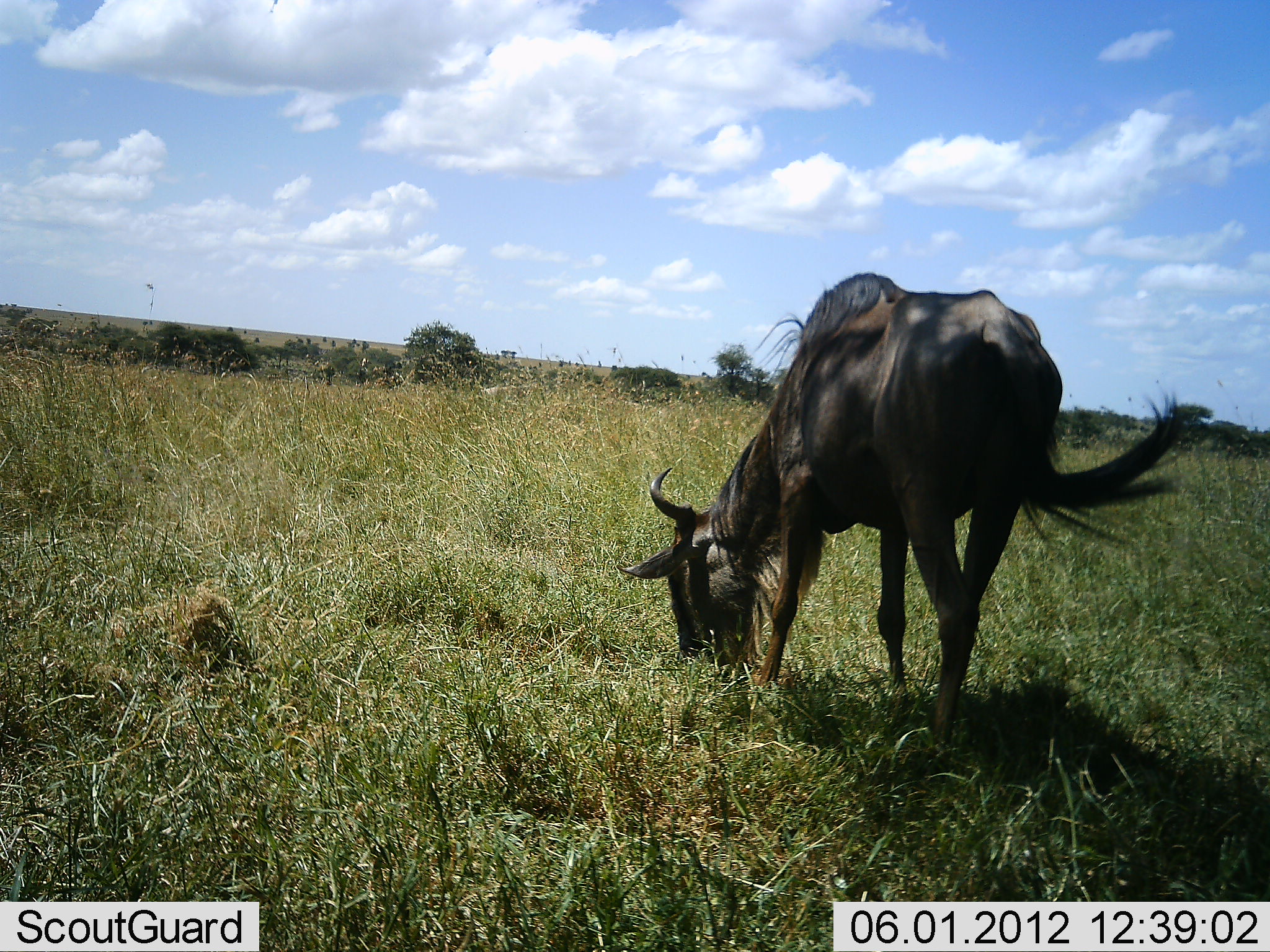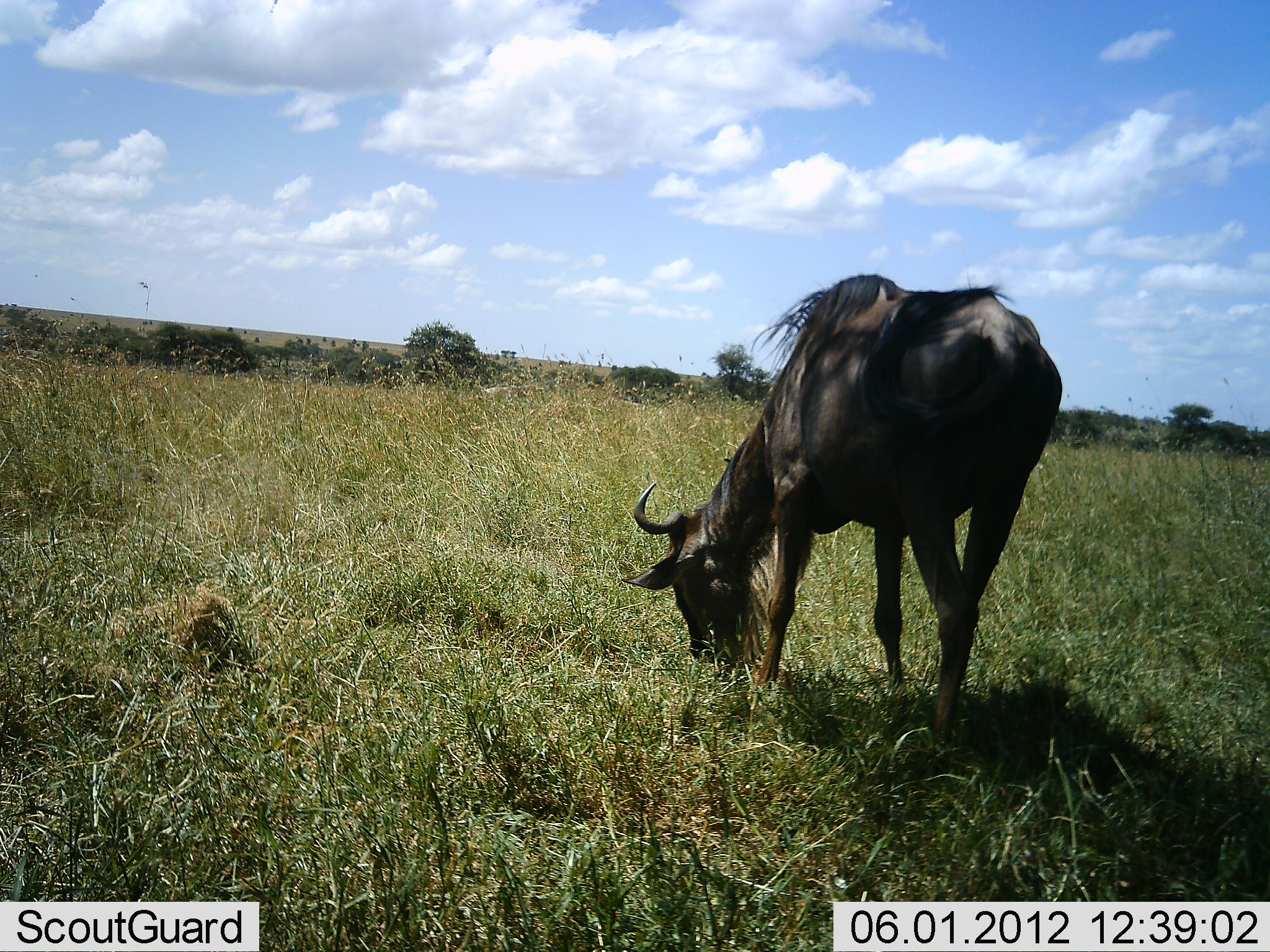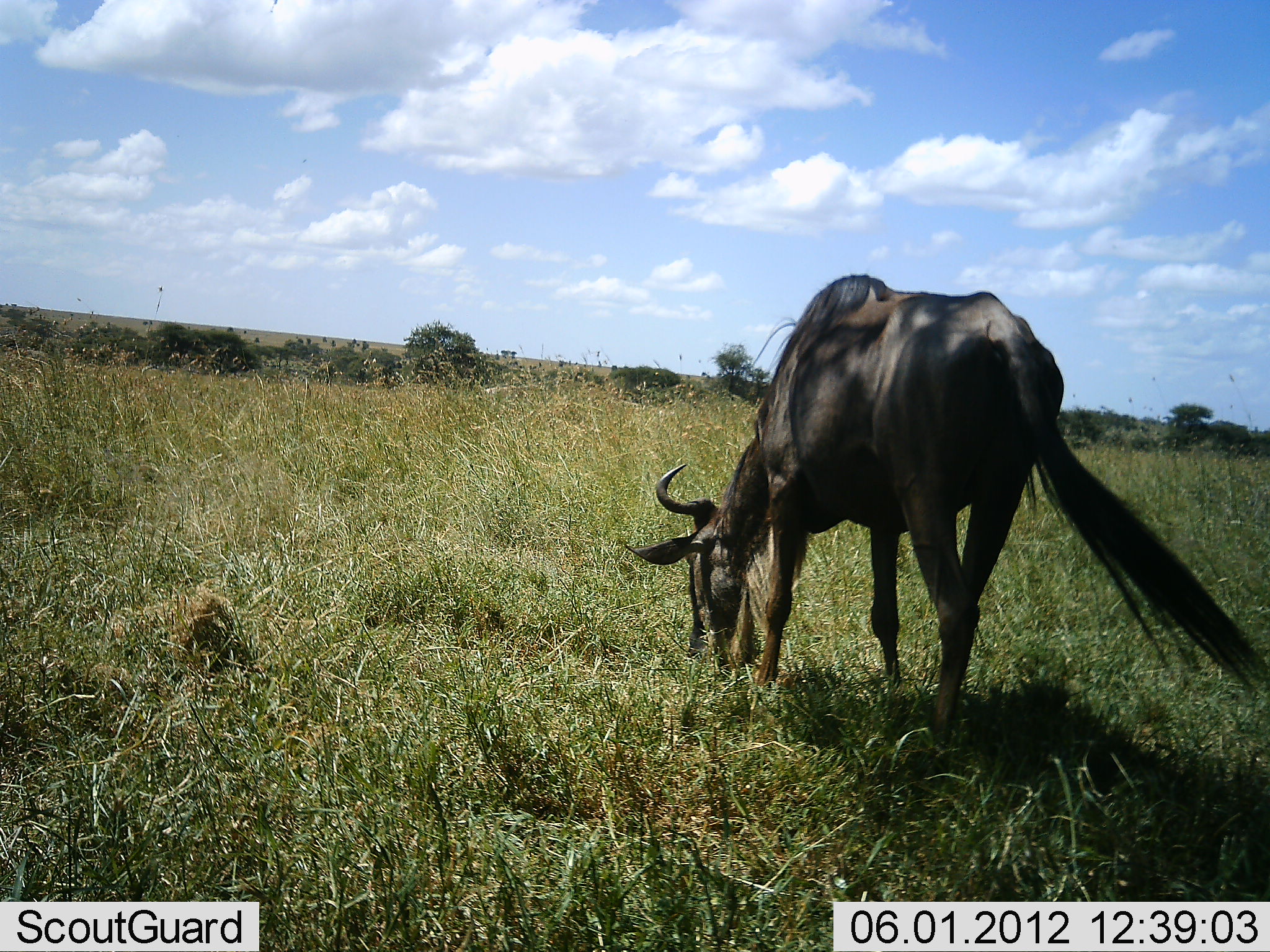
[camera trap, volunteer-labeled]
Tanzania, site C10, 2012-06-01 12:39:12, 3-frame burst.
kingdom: Animalia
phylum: Chordata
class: Mammalia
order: Artiodactyla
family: Bovidae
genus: Connochaetes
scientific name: Connochaetes taurinus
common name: blue wildebeest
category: wildebeest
Wildebeest (blue wildebeest) (Connochaetes taurinus), count 1. Behavior (volunteer vote fractions): standing 30%, resting 0%, moving 0%, interacting 0%. Young present (vote fraction): 0%. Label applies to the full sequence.